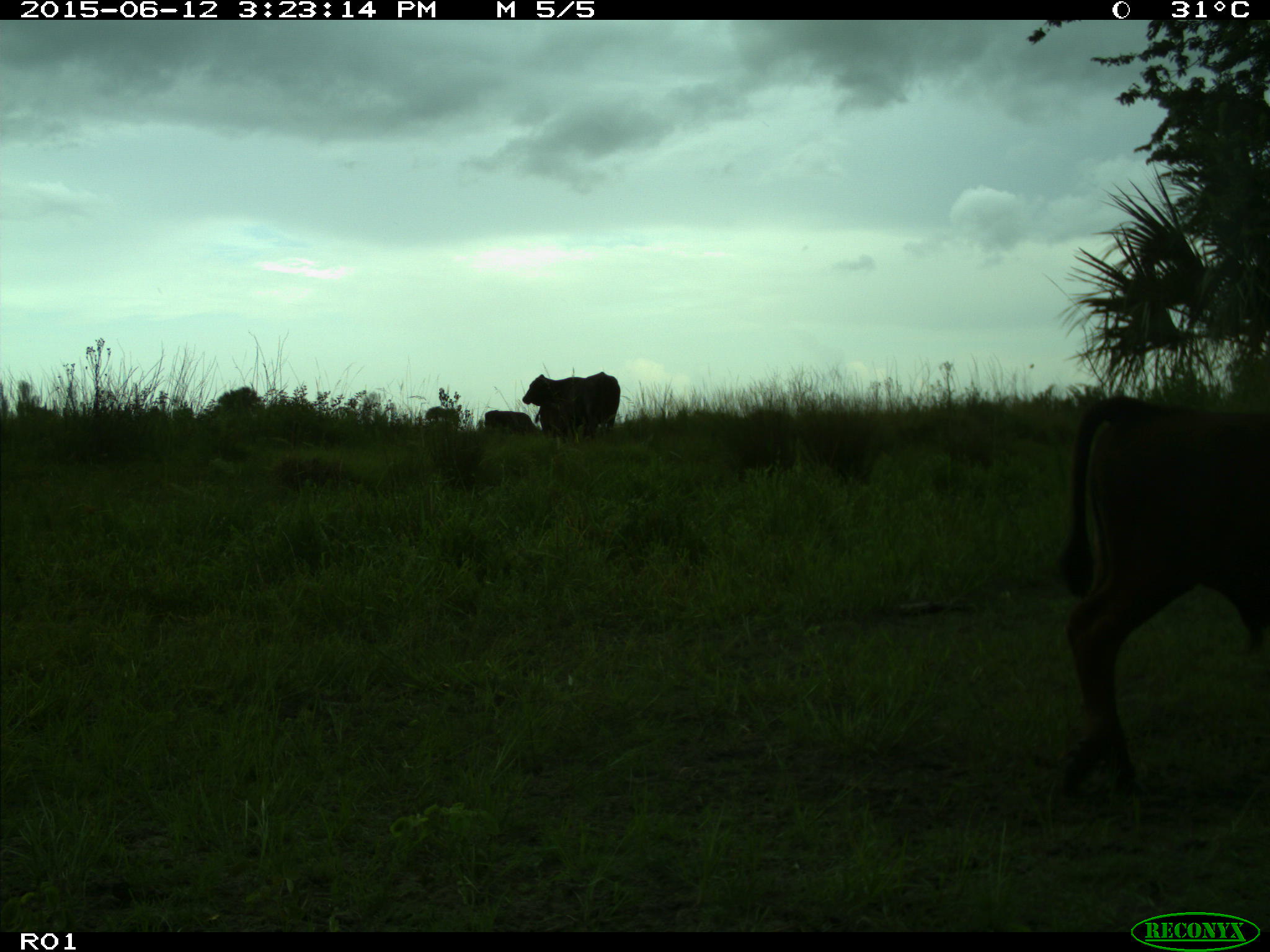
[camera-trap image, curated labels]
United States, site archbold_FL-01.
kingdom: Animalia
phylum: Chordata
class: Mammalia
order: Artiodactyla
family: Bovidae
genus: Bos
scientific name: Bos taurus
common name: domestic cow